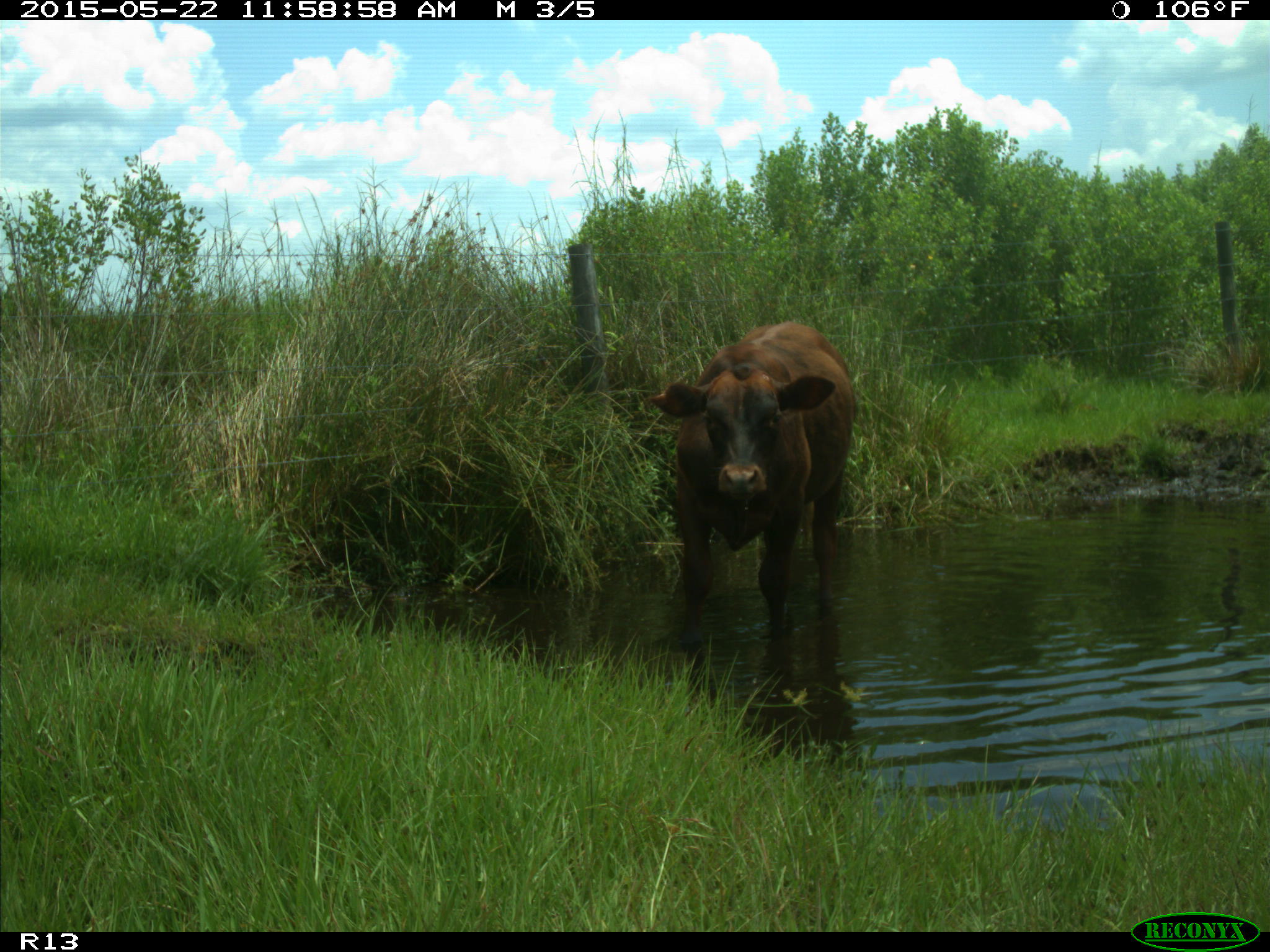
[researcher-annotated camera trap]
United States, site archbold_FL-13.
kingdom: Animalia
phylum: Chordata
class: Mammalia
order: Artiodactyla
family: Bovidae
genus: Bos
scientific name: Bos taurus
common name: domestic cow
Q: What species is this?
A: Bos taurus (domestic cow).